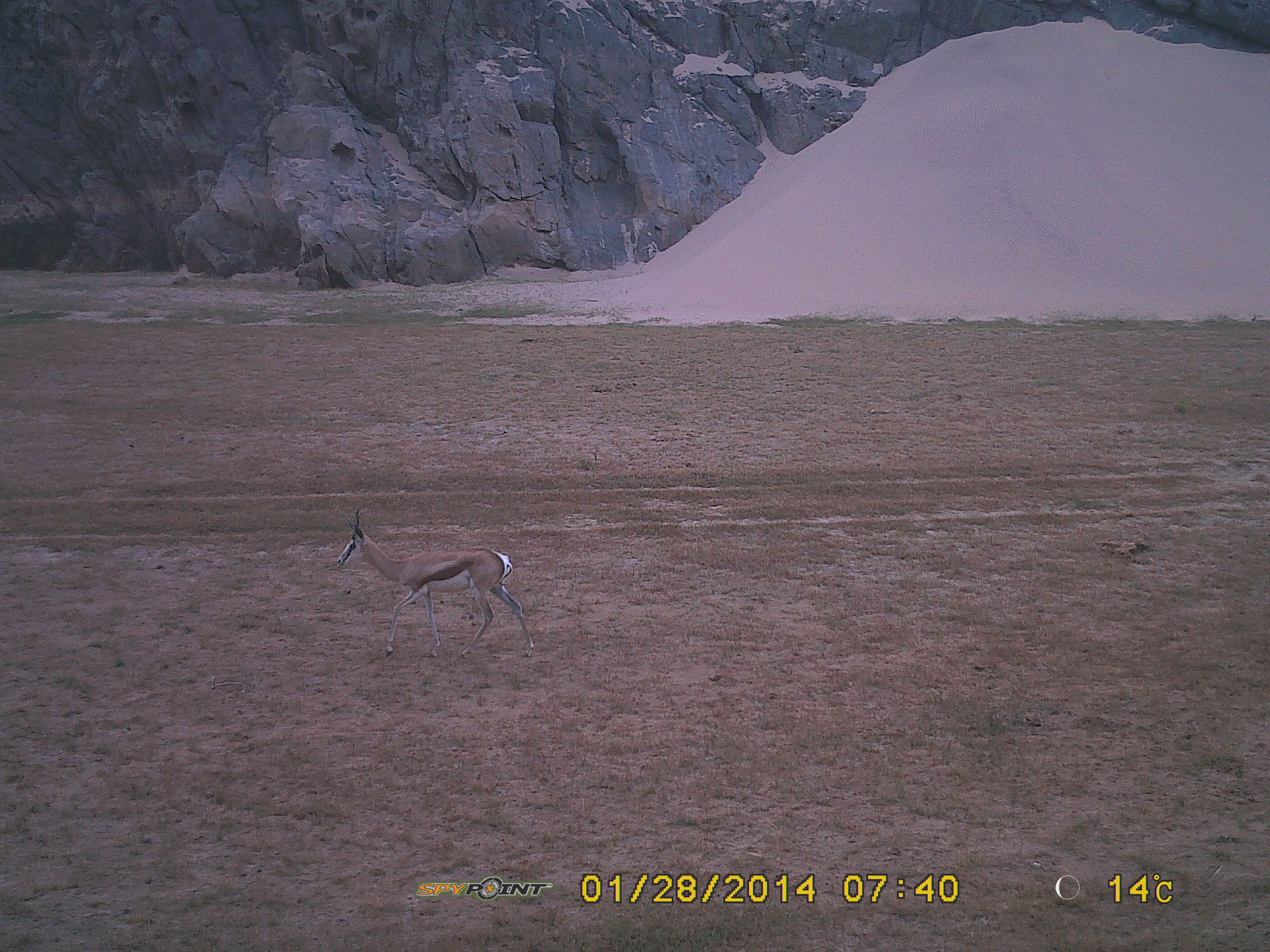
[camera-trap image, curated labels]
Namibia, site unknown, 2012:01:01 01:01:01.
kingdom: Animalia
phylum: Chordata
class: Mammalia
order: Artiodactyla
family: Bovidae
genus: Antidorcas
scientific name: Antidorcas marsupialis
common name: springbok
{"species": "Antidorcas marsupialis (springbok)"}